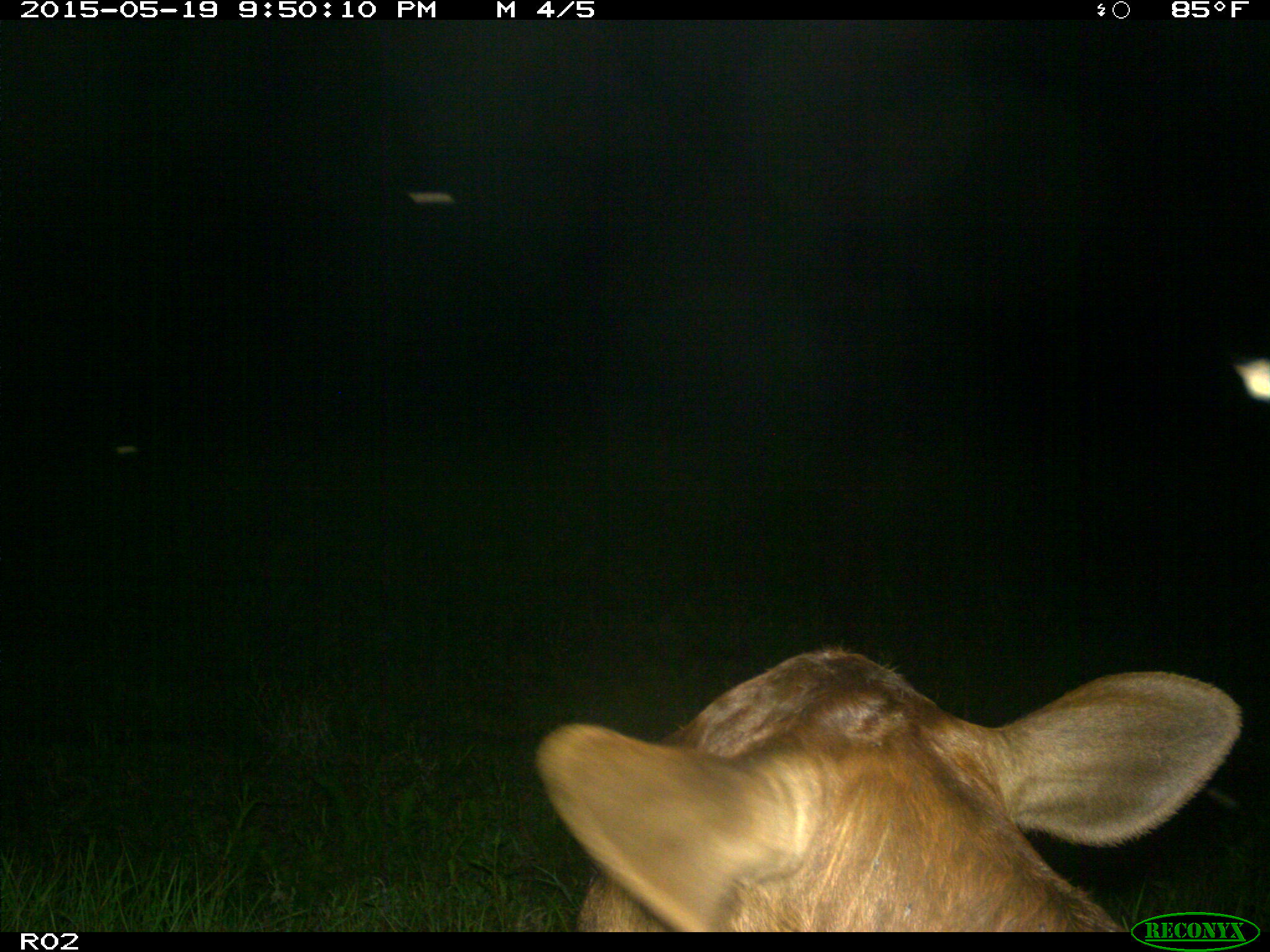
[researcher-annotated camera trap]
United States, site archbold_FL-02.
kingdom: Animalia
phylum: Chordata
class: Mammalia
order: Artiodactyla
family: Bovidae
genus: Bos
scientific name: Bos taurus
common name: domestic cow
Bos taurus (domestic cow).